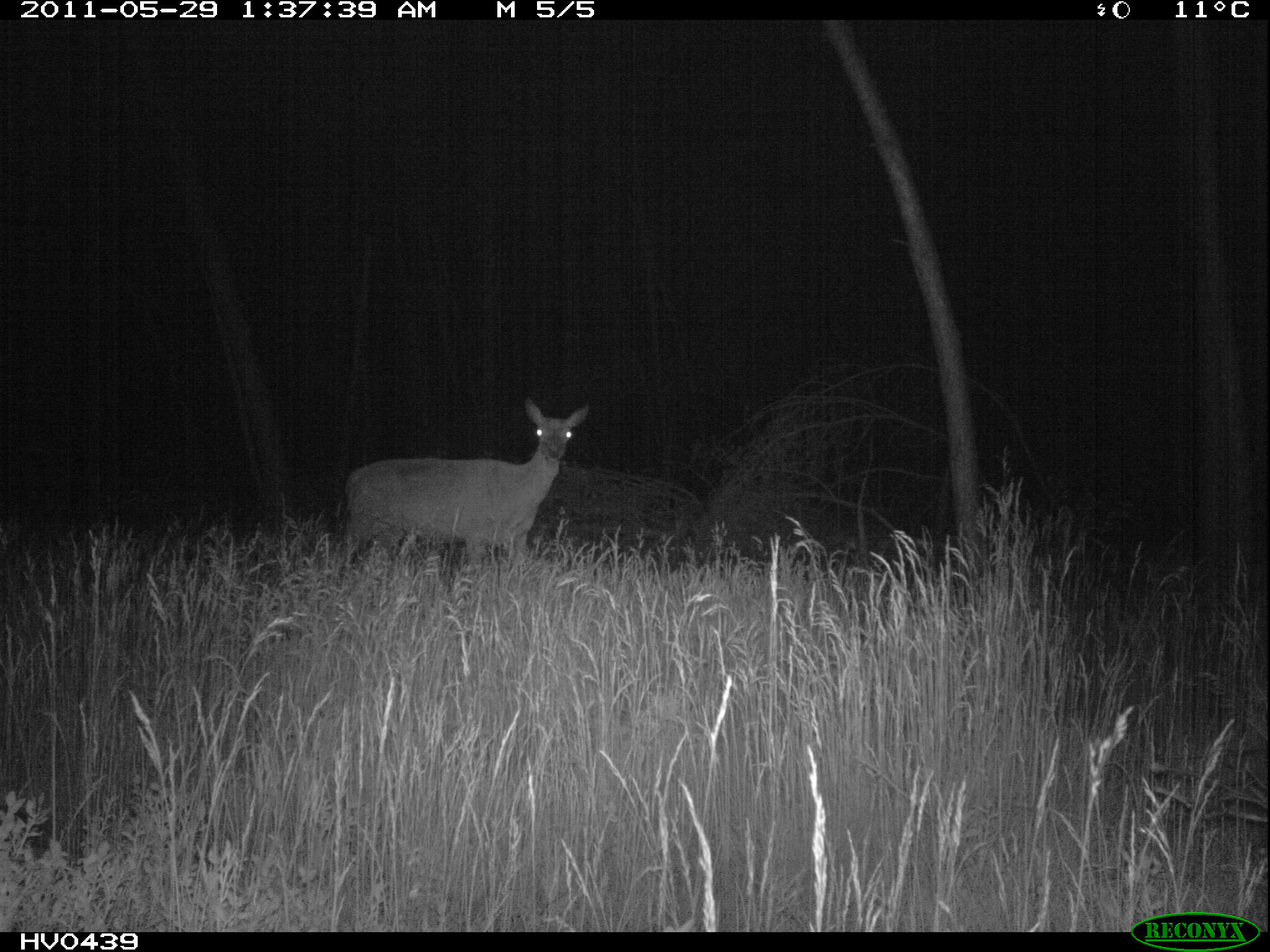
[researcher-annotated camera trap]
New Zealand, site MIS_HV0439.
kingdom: Animalia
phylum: Chordata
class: Mammalia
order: Artiodactyla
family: Cervidae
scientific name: Cervidae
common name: deer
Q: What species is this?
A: Deer (Cervidae).